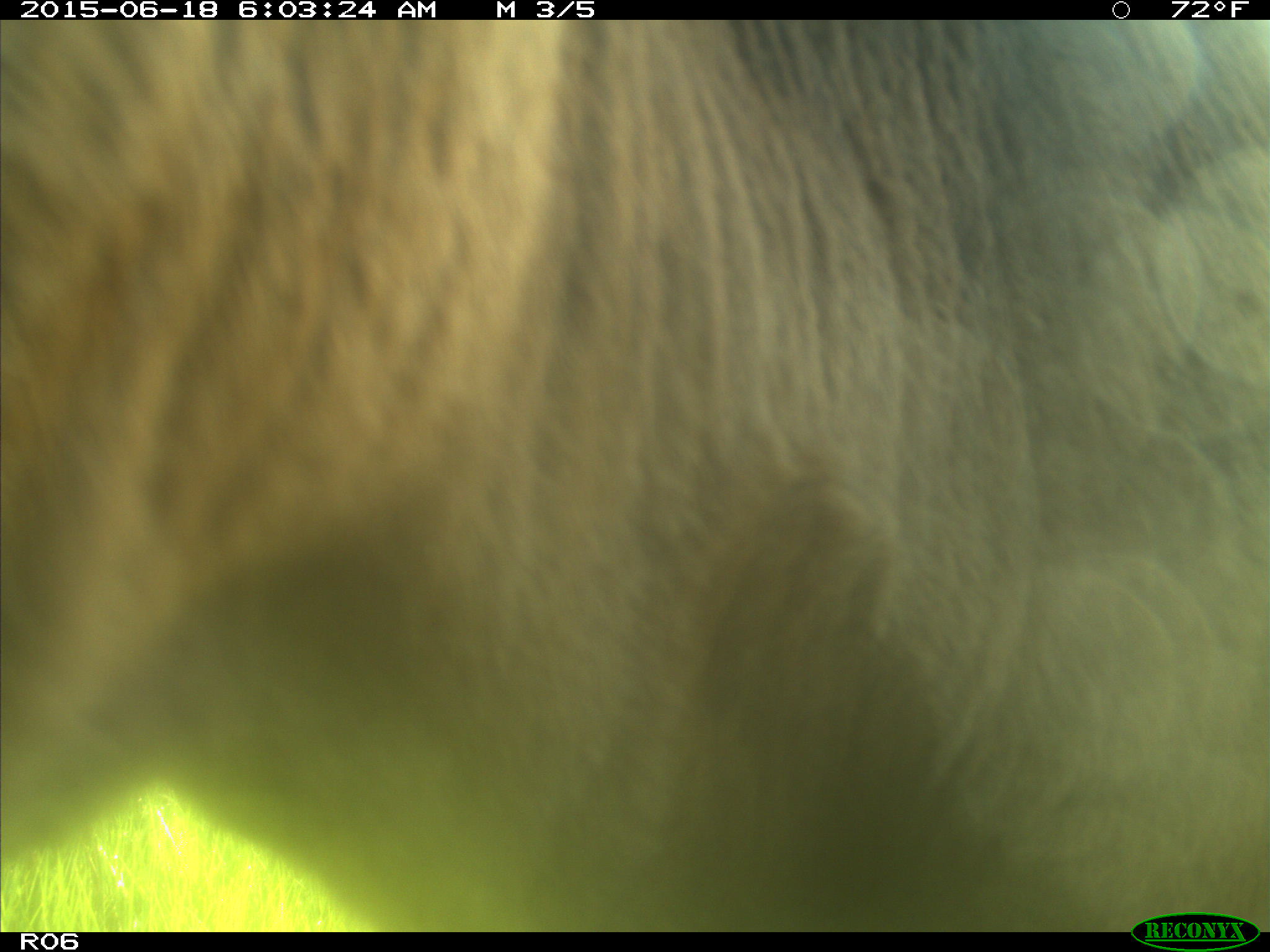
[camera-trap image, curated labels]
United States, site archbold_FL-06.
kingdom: Animalia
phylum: Chordata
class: Mammalia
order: Artiodactyla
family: Bovidae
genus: Bos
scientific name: Bos taurus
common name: domestic cow